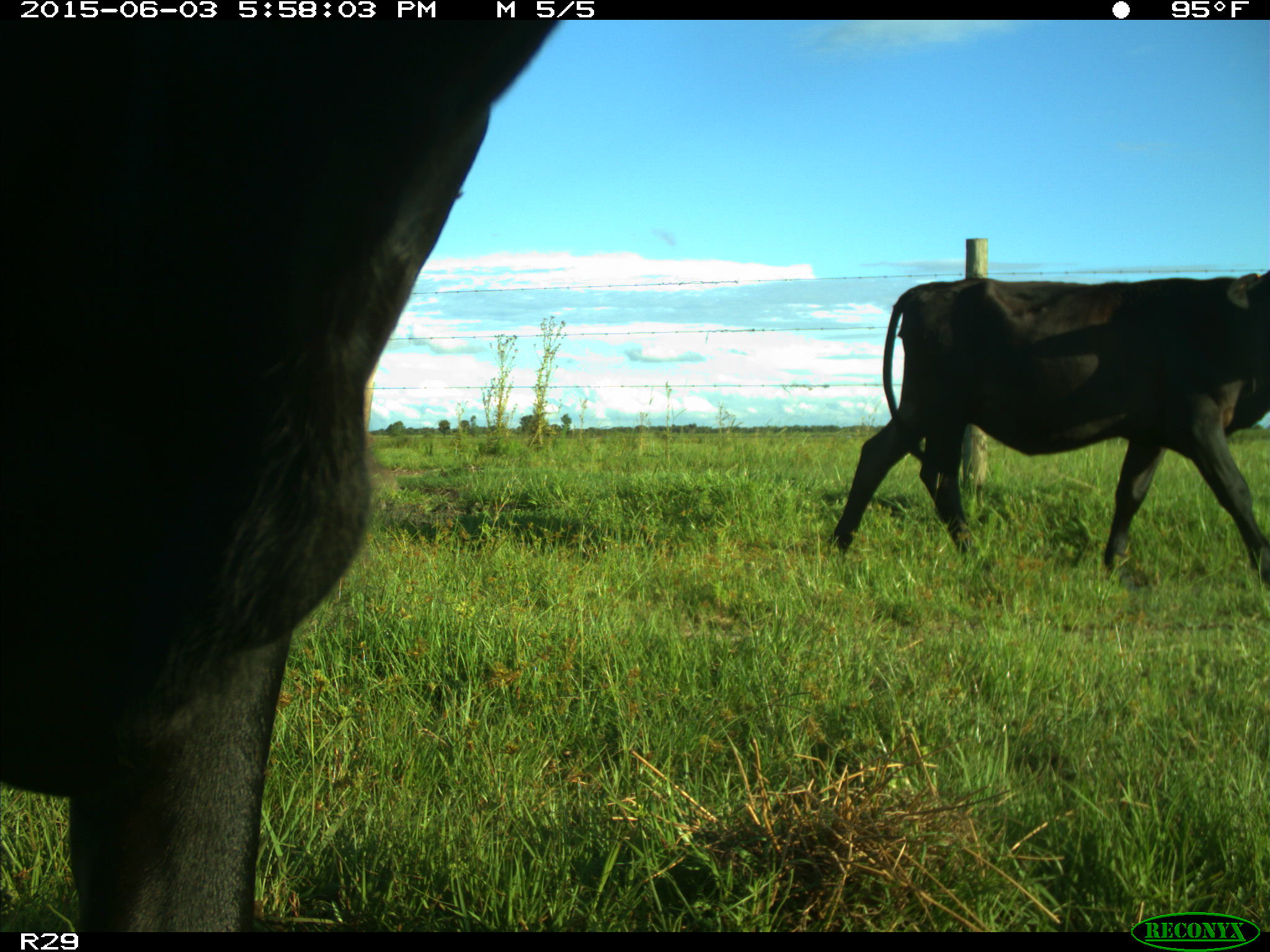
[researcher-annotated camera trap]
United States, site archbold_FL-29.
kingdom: Animalia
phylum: Chordata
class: Mammalia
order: Artiodactyla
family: Bovidae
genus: Bos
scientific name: Bos taurus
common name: domestic cow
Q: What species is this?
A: Bos taurus (domestic cow).